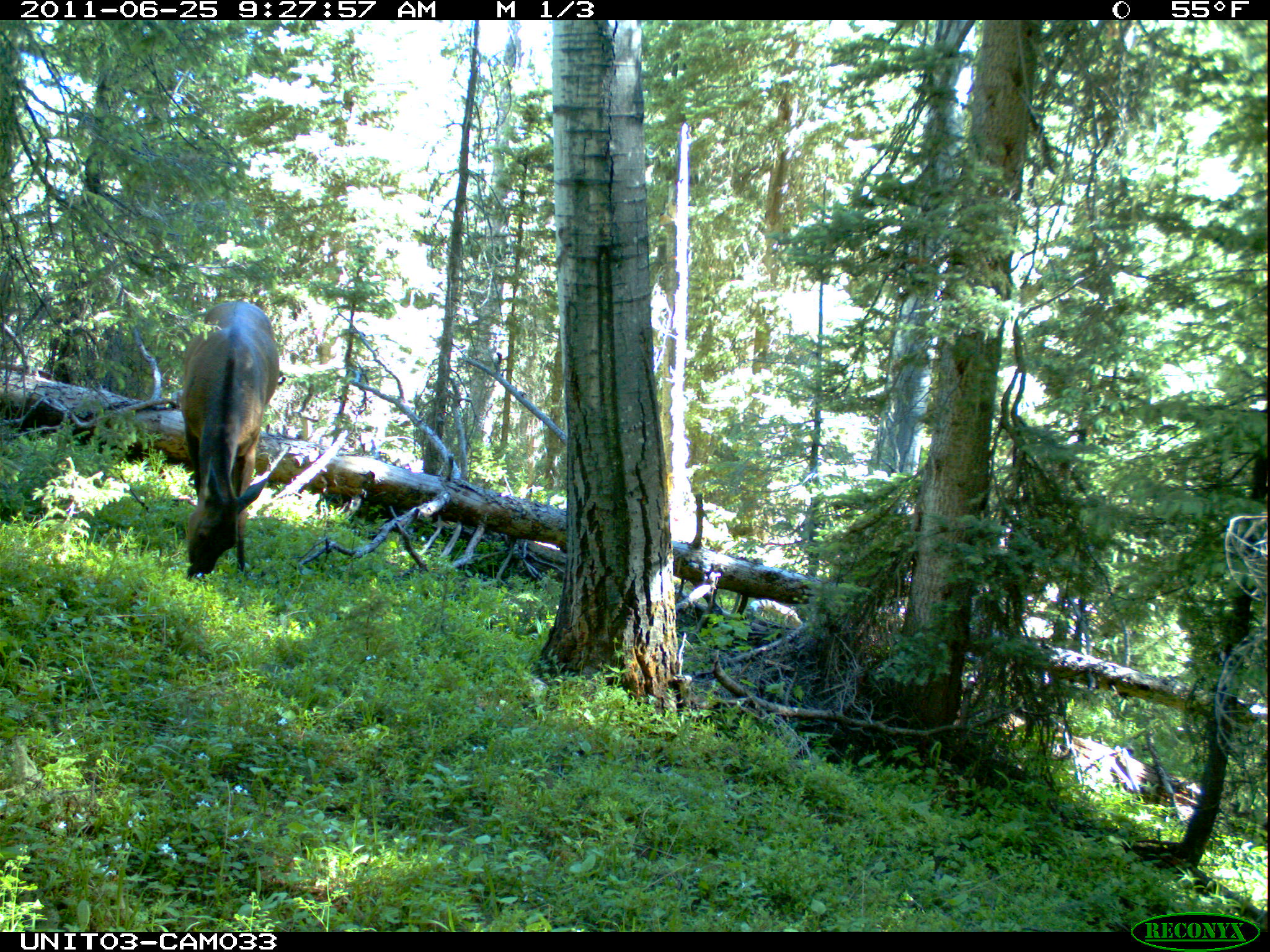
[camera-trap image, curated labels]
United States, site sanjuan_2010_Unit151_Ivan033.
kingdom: Animalia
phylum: Chordata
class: Mammalia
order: Artiodactyla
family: Cervidae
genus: Cervus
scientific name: Cervus elaphus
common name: red deer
Cervus elaphus (red deer).